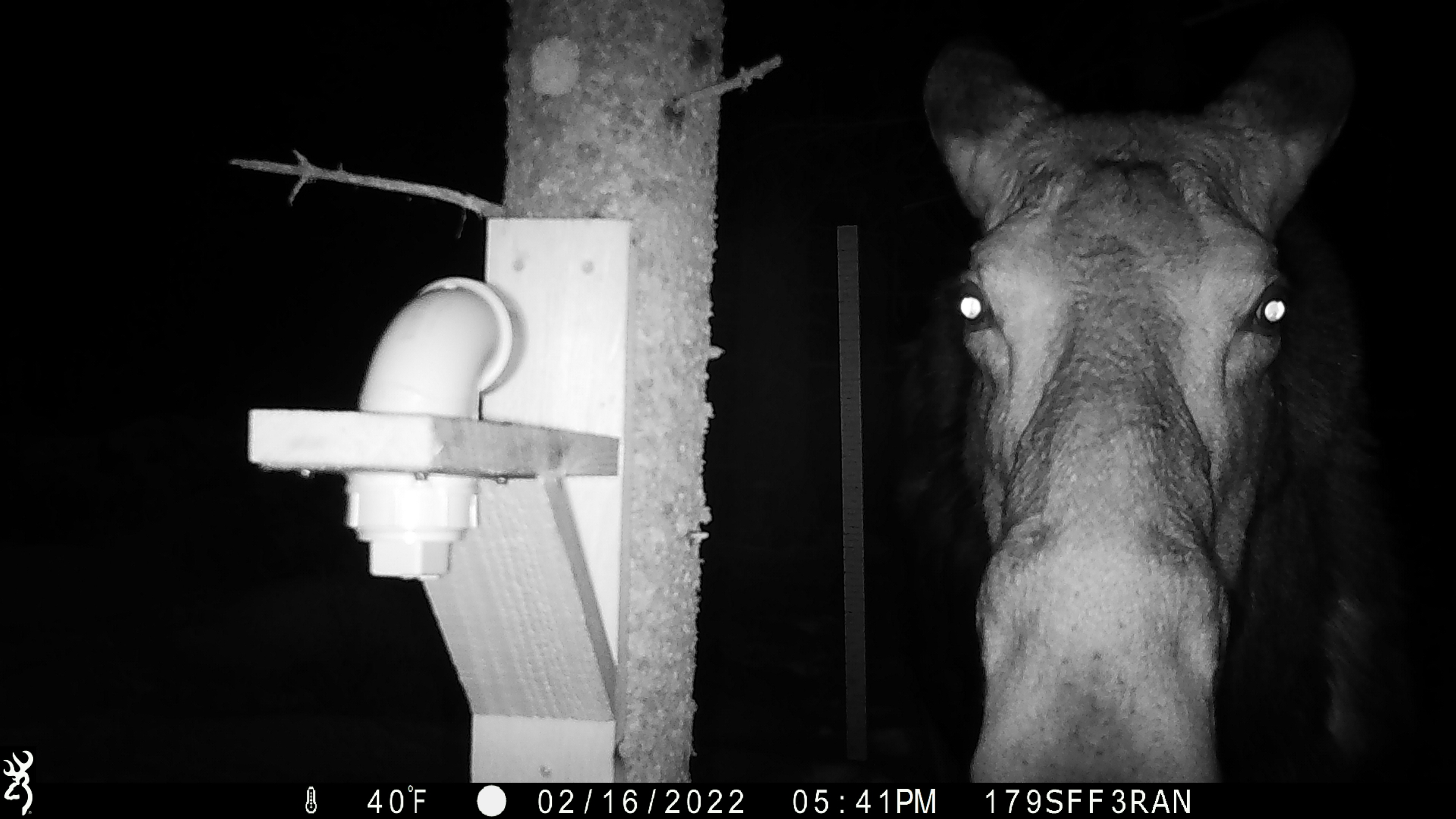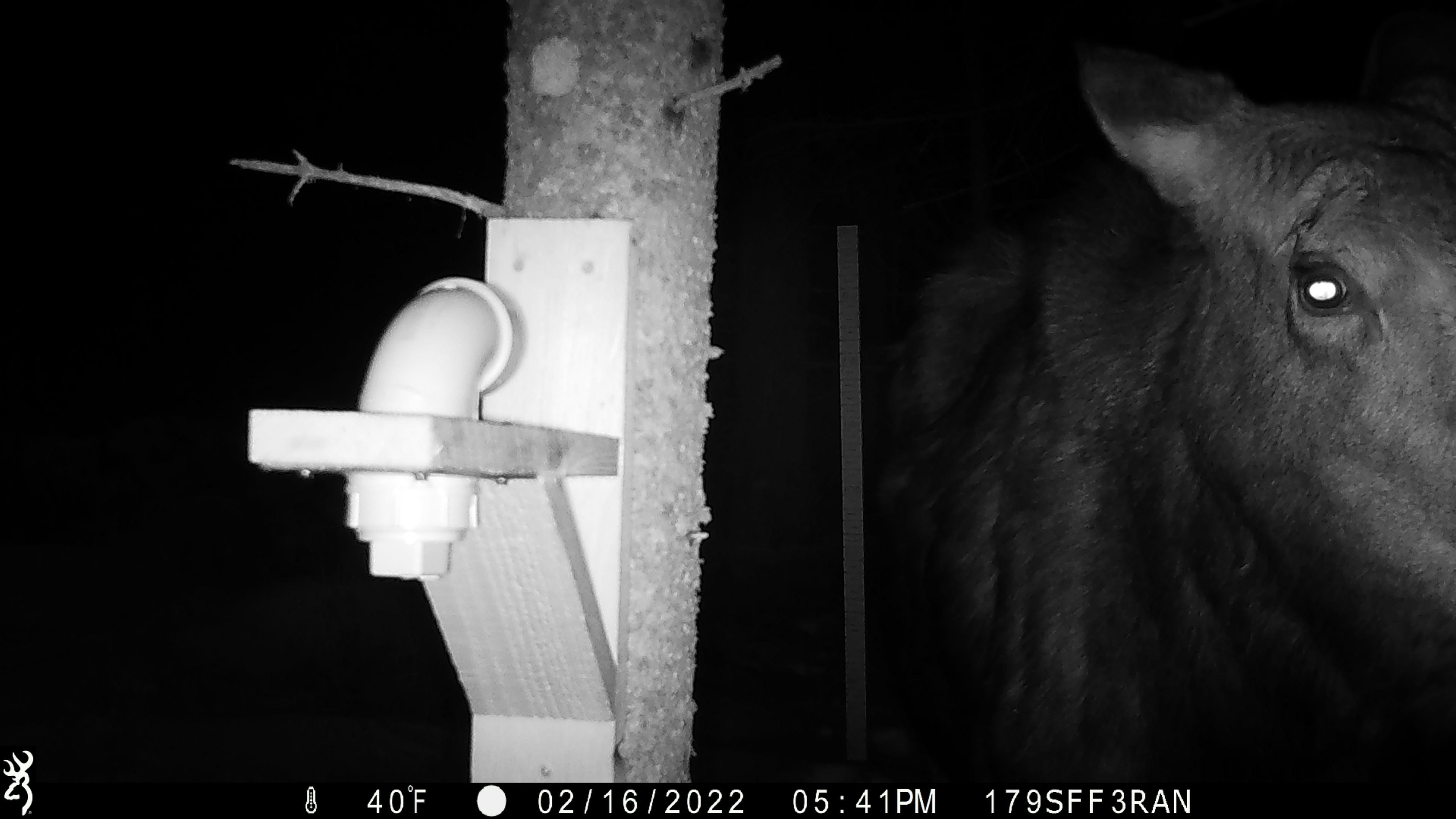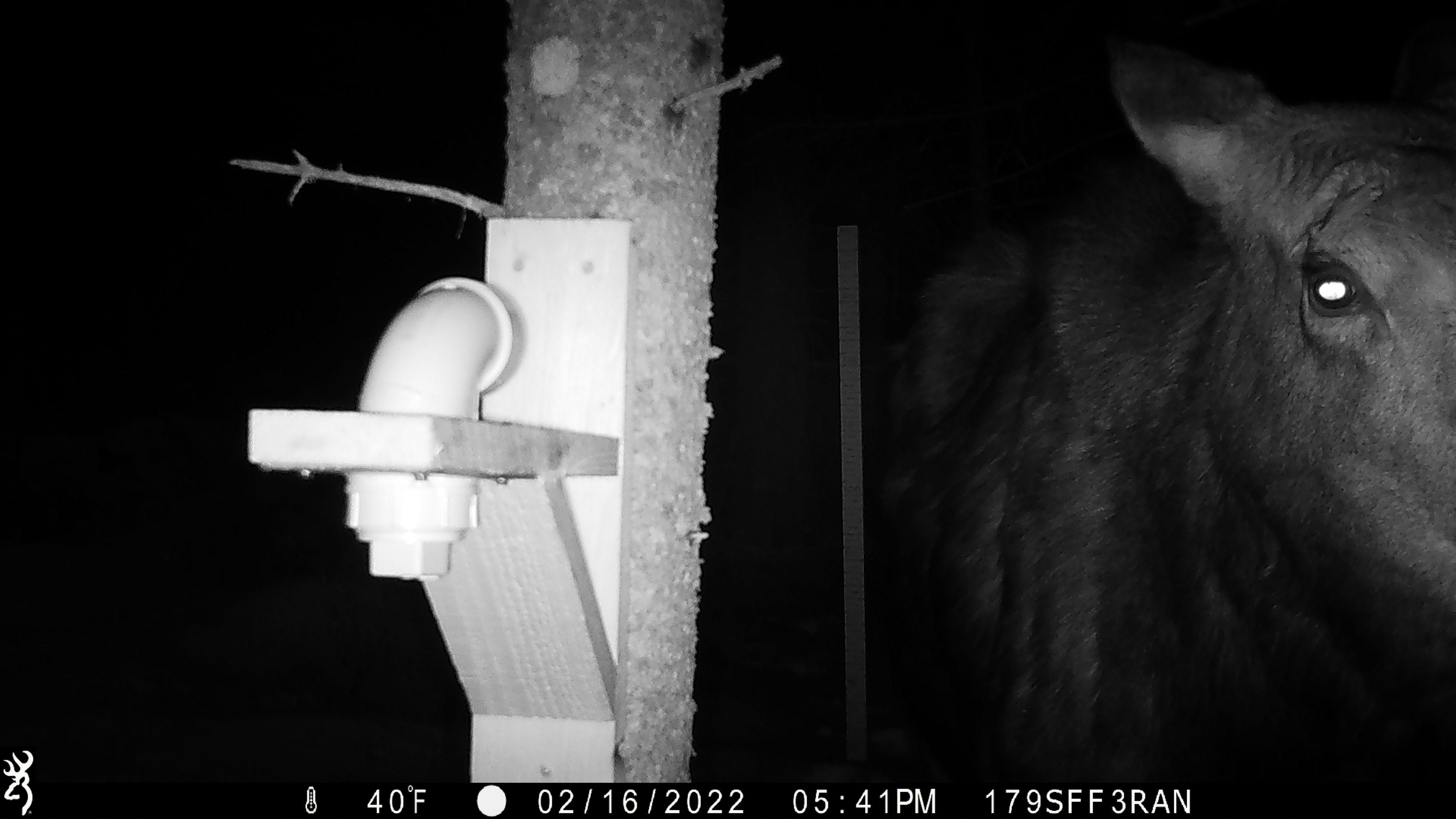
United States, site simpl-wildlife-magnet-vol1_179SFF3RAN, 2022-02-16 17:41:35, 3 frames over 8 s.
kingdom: Animalia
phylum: Chordata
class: Mammalia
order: Artiodactyla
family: Cervidae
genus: Alces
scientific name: Alces alces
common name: moose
Moose (Alces alces).